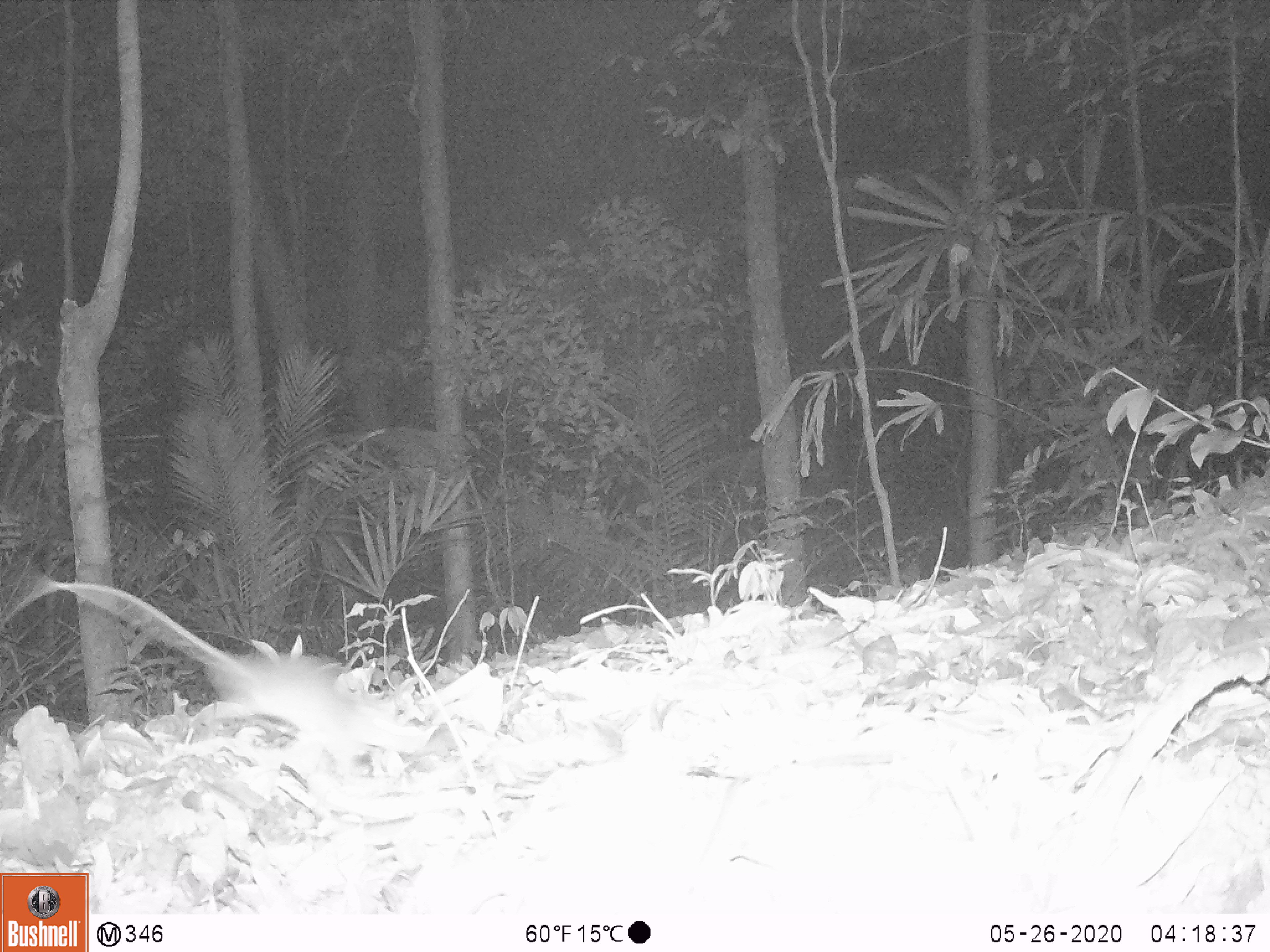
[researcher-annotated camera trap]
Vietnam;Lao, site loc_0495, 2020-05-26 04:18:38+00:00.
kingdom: Animalia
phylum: Chordata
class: Mammalia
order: Rodentia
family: Muridae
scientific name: Muridae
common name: old-world mice and rats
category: unidentified murid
Unidentified murid (old-world mice and rats) (Muridae). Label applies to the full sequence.